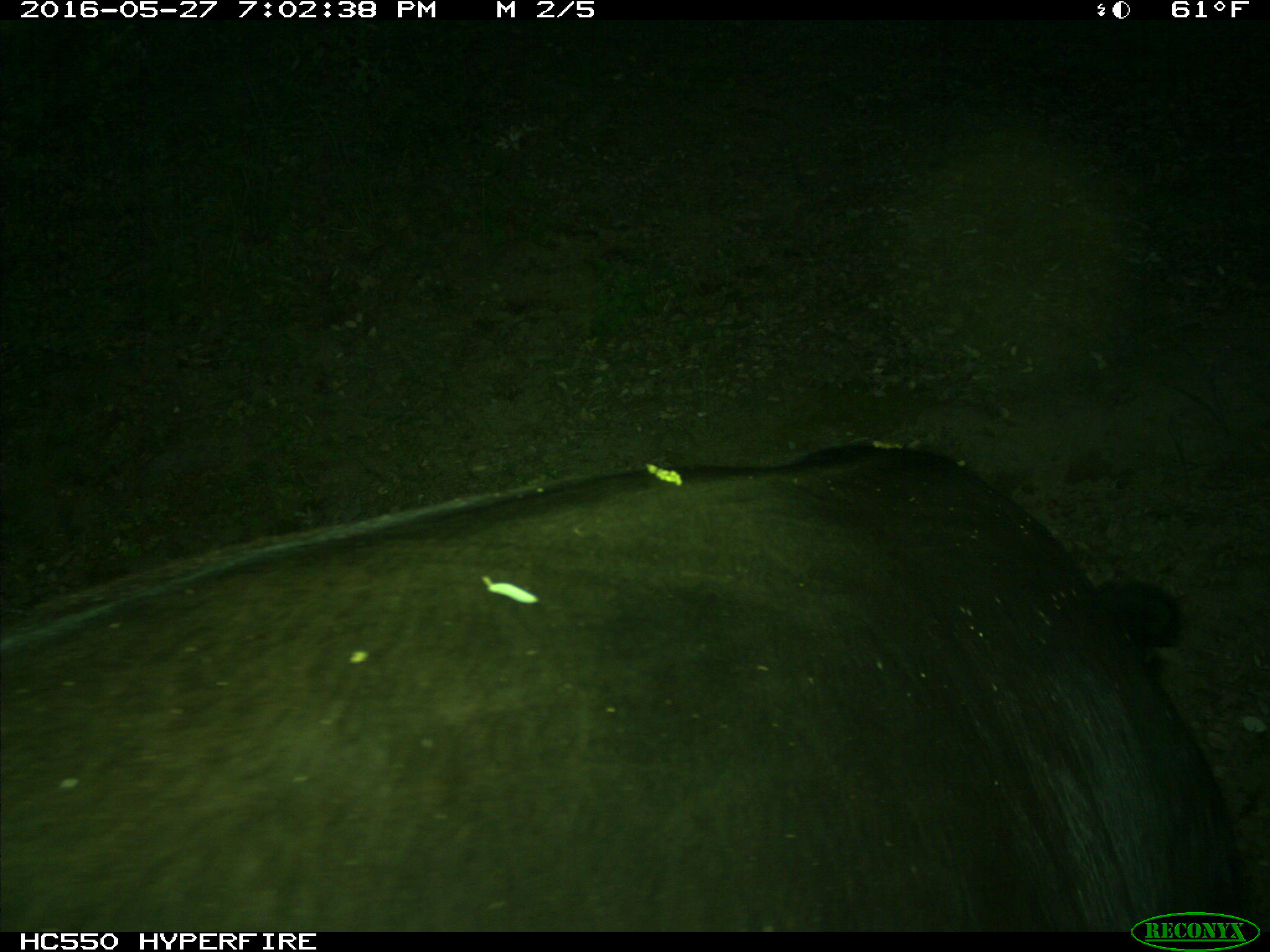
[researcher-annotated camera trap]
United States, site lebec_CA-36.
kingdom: Animalia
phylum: Chordata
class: Mammalia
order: Artiodactyla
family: Bovidae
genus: Bos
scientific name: Bos taurus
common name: domestic cow